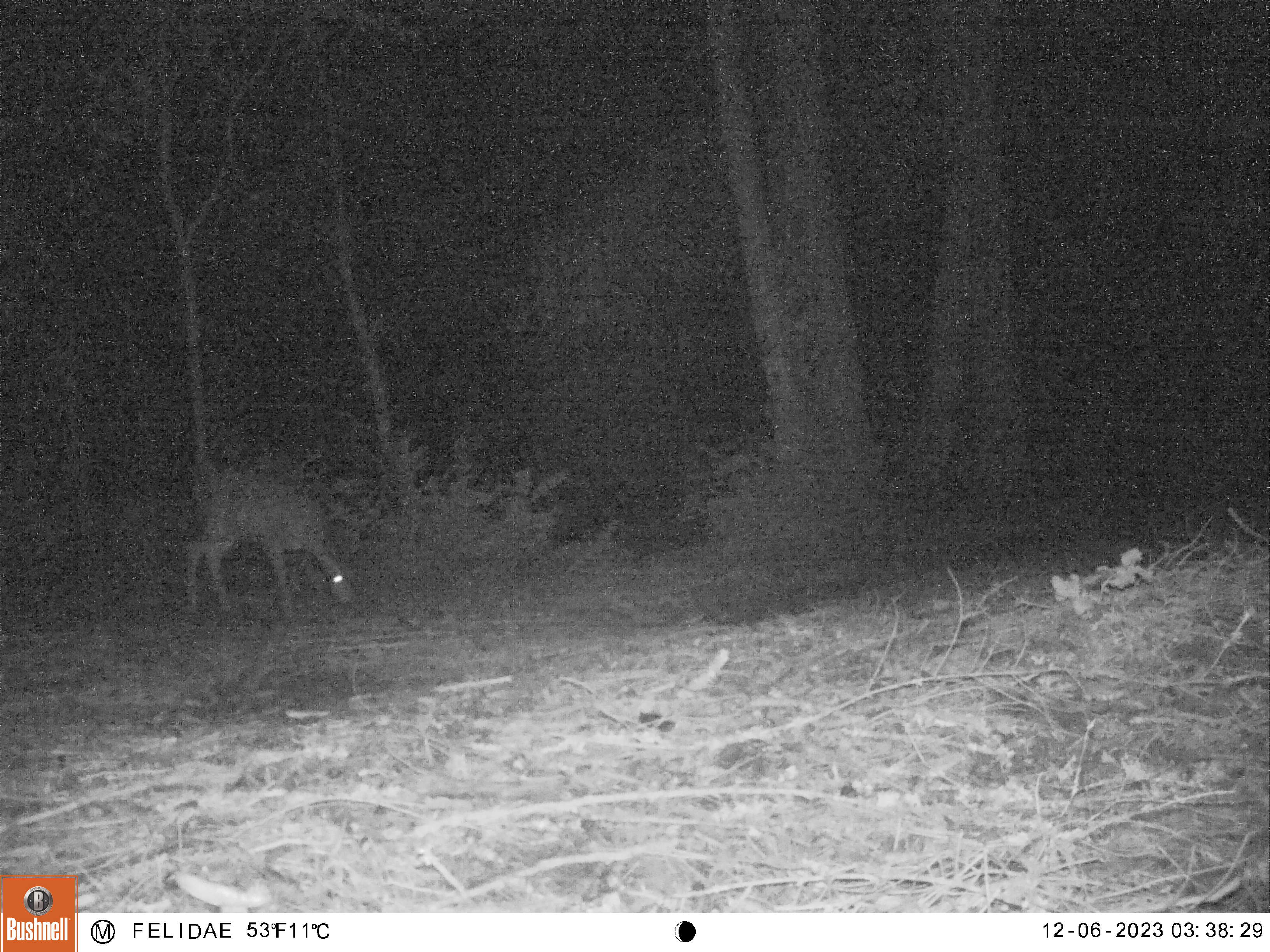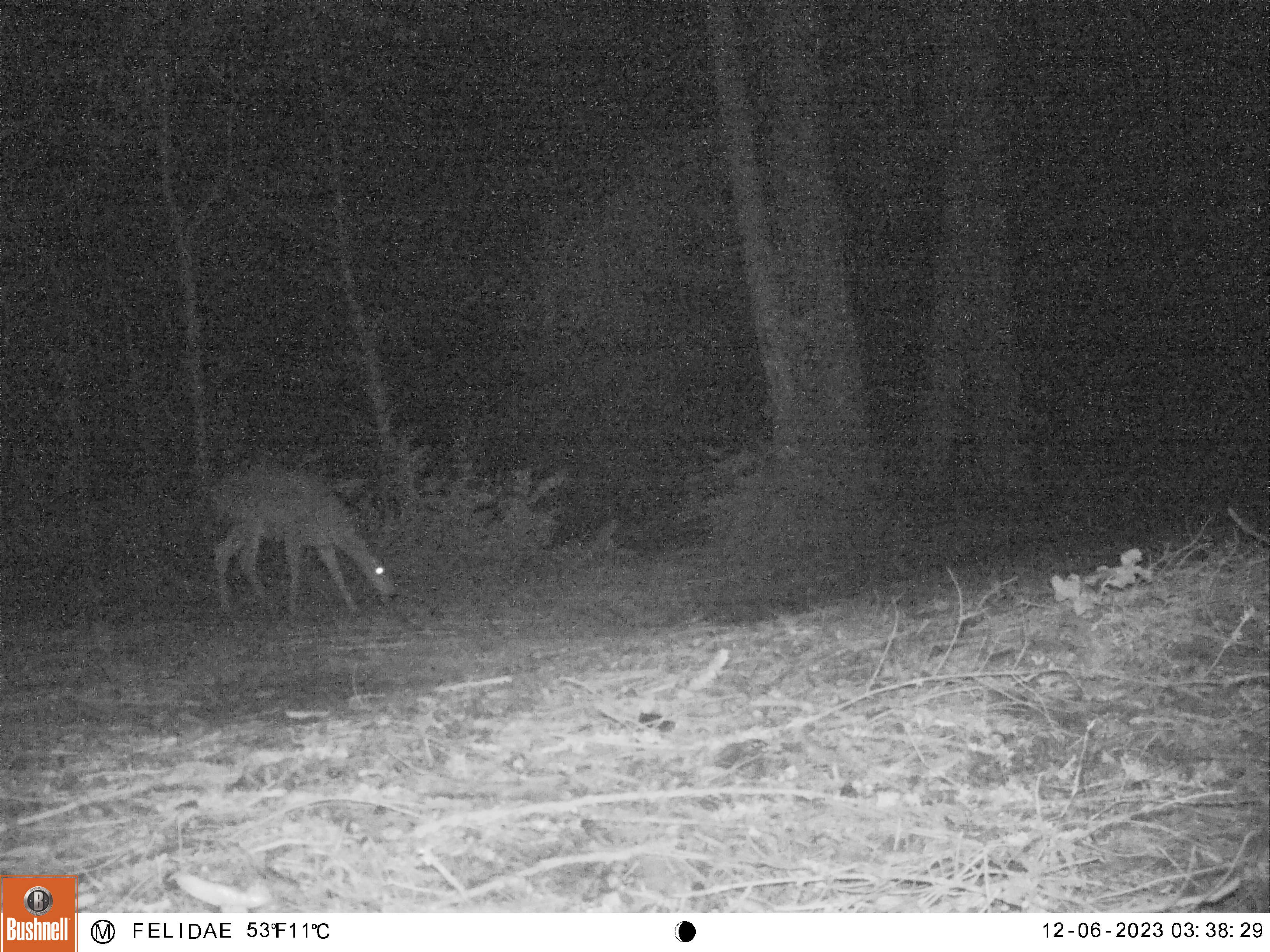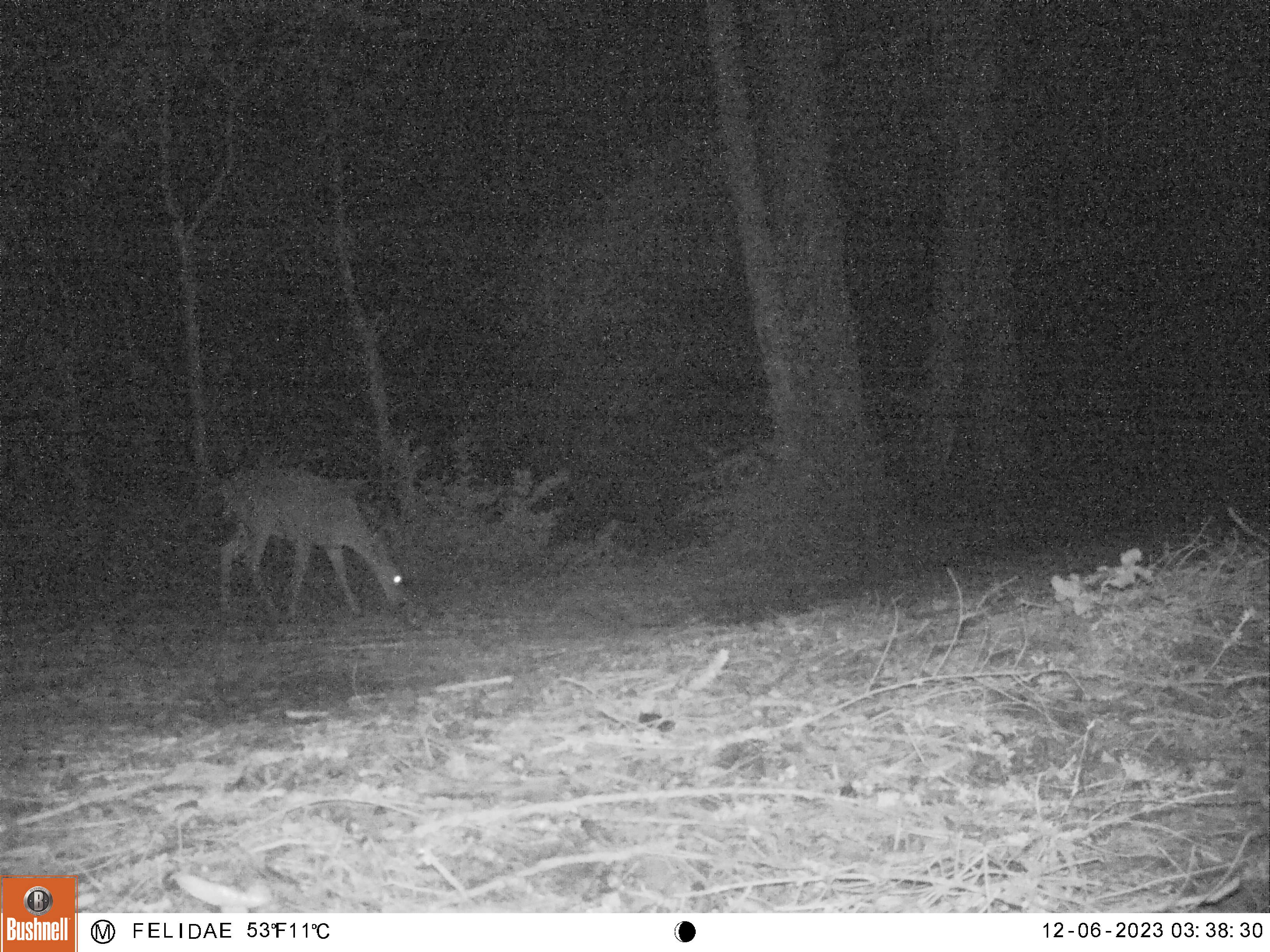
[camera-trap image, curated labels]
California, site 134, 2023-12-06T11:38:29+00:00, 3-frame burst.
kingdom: Animalia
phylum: Chordata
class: Mammalia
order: Artiodactyla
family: Cervidae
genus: Odocoileus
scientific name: Odocoileus hemionus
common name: mule deer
Mule deer (Odocoileus hemionus).